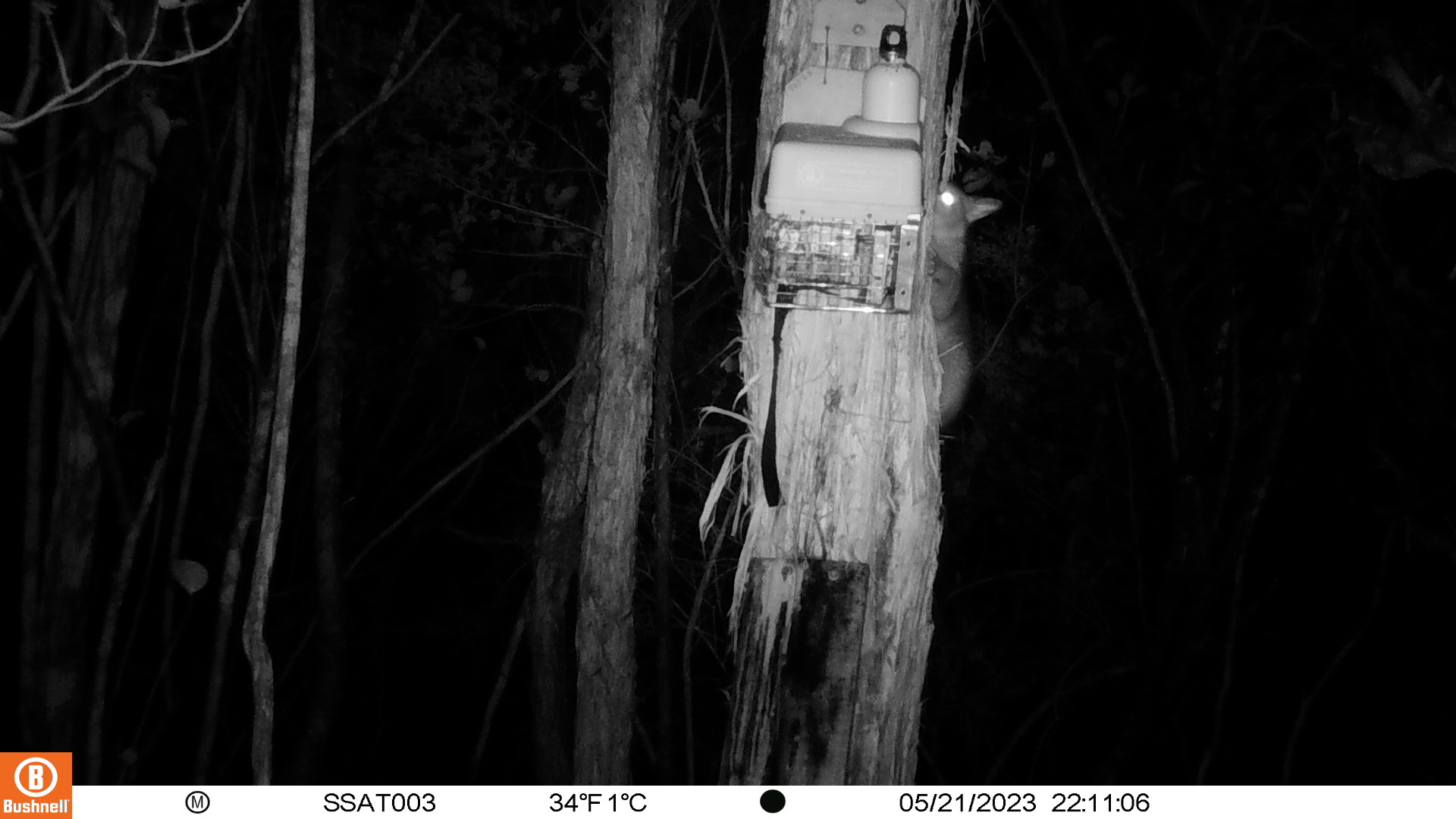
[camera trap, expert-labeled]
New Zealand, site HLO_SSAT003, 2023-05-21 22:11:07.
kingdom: Animalia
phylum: Chordata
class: Mammalia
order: Diprotodontia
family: Phalangeridae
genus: Trichosurus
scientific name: Trichosurus vulpecula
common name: common brushtail possum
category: possum